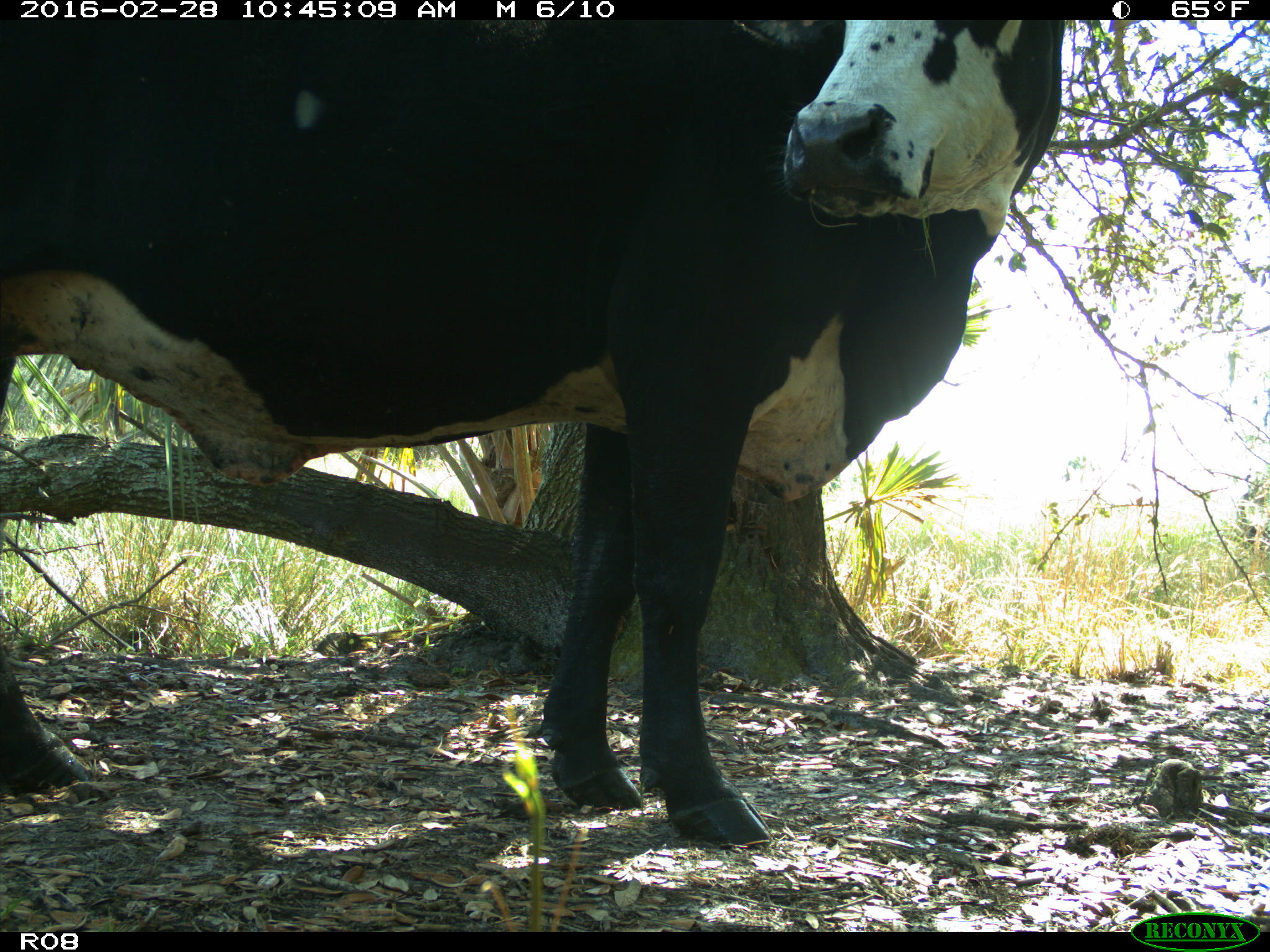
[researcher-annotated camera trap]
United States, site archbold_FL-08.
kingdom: Animalia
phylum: Chordata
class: Mammalia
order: Artiodactyla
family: Bovidae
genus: Bos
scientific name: Bos taurus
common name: domestic cow